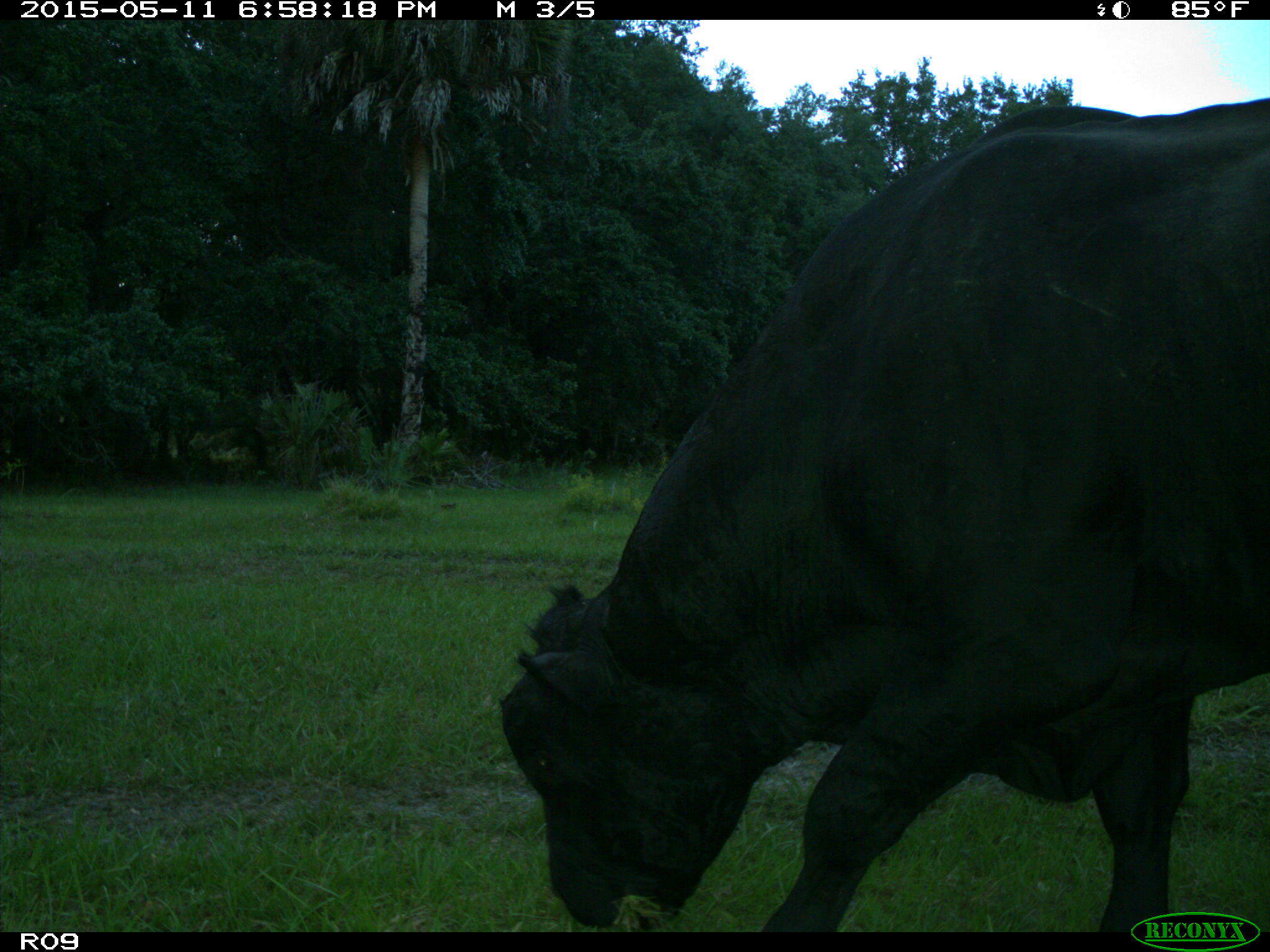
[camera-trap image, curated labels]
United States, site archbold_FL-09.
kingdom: Animalia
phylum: Chordata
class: Mammalia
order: Artiodactyla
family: Bovidae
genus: Bos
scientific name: Bos taurus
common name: domestic cow